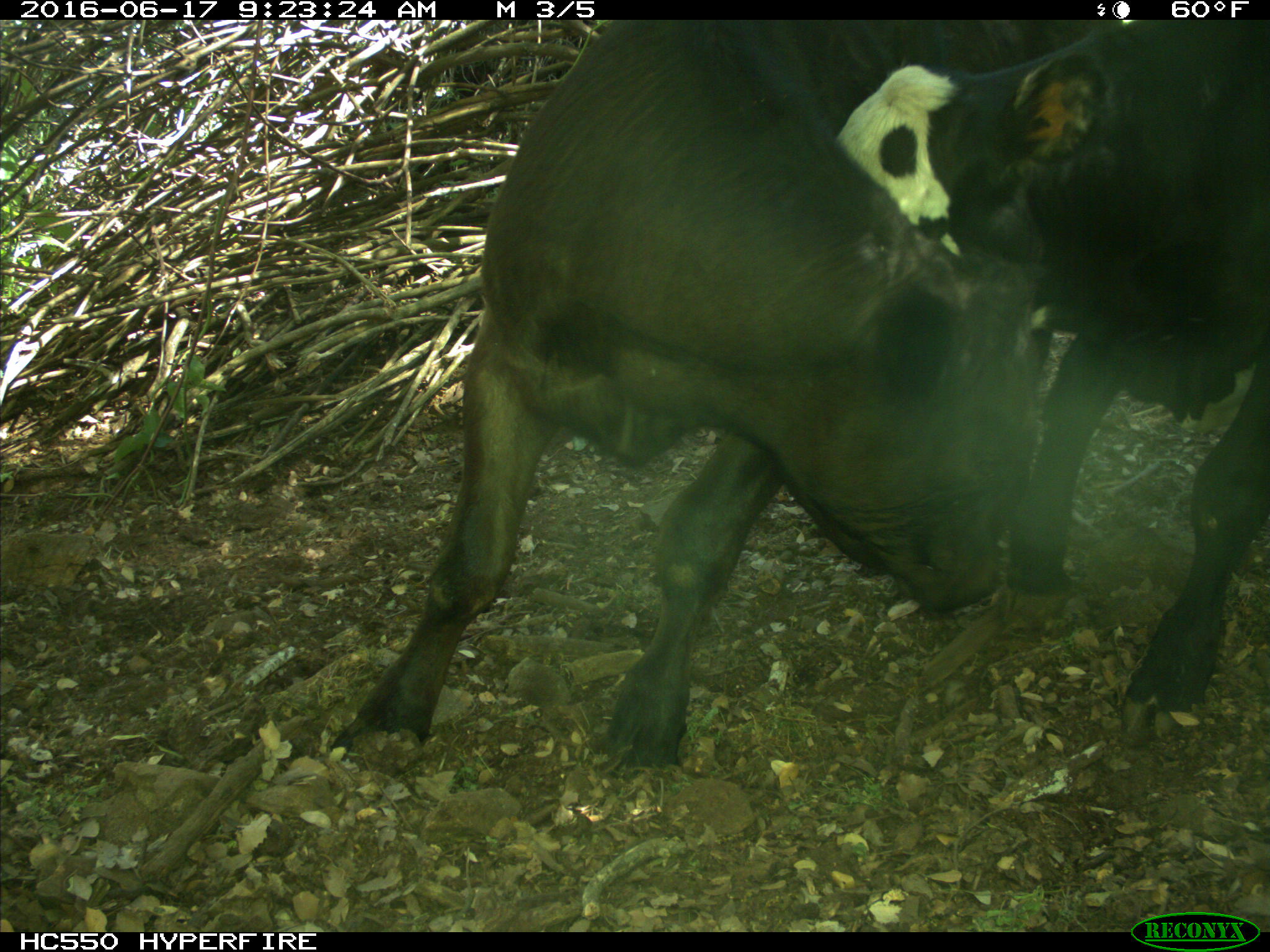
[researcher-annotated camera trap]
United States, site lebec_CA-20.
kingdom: Animalia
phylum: Chordata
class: Mammalia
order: Artiodactyla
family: Bovidae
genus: Bos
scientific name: Bos taurus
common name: domestic cow